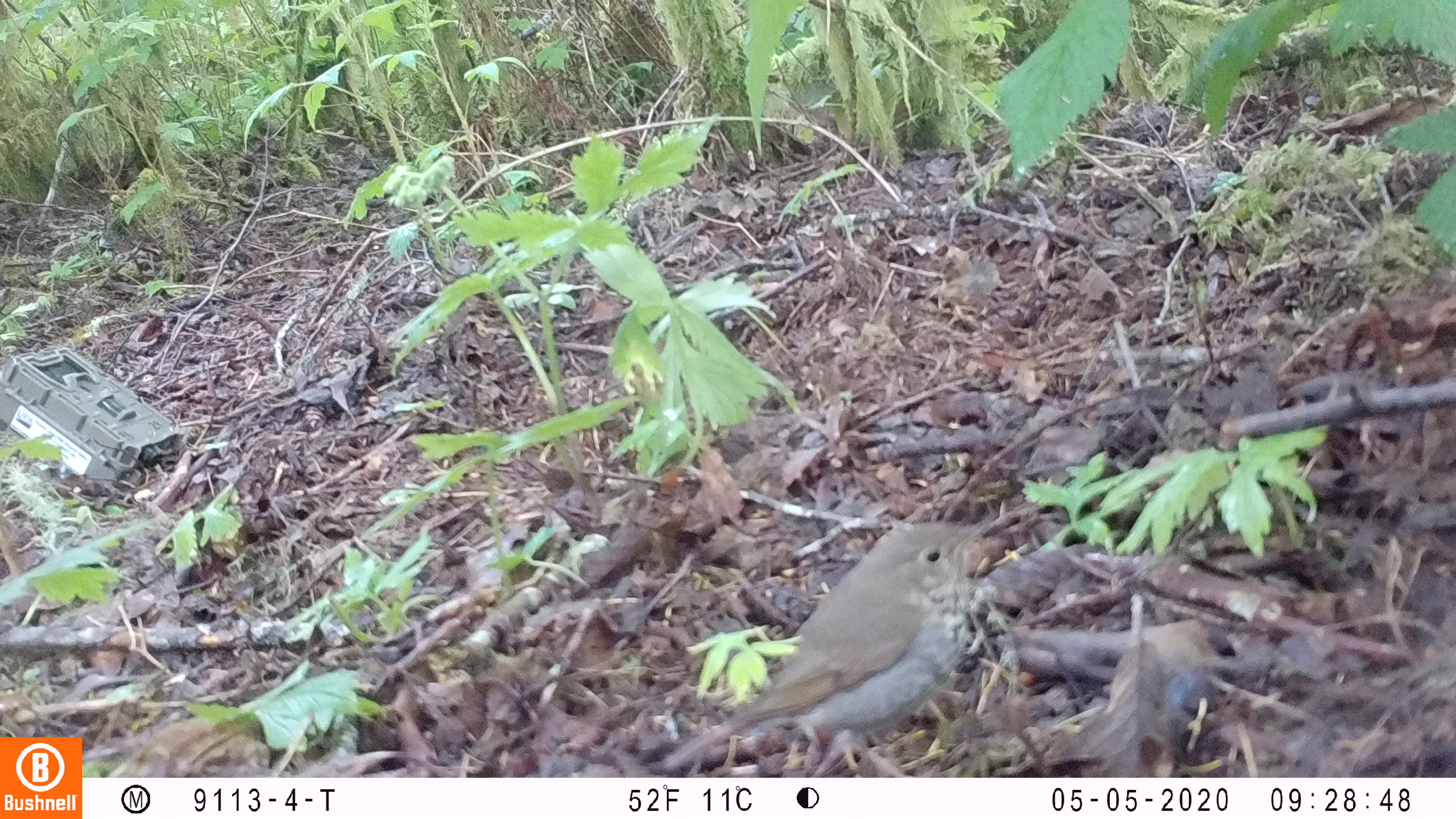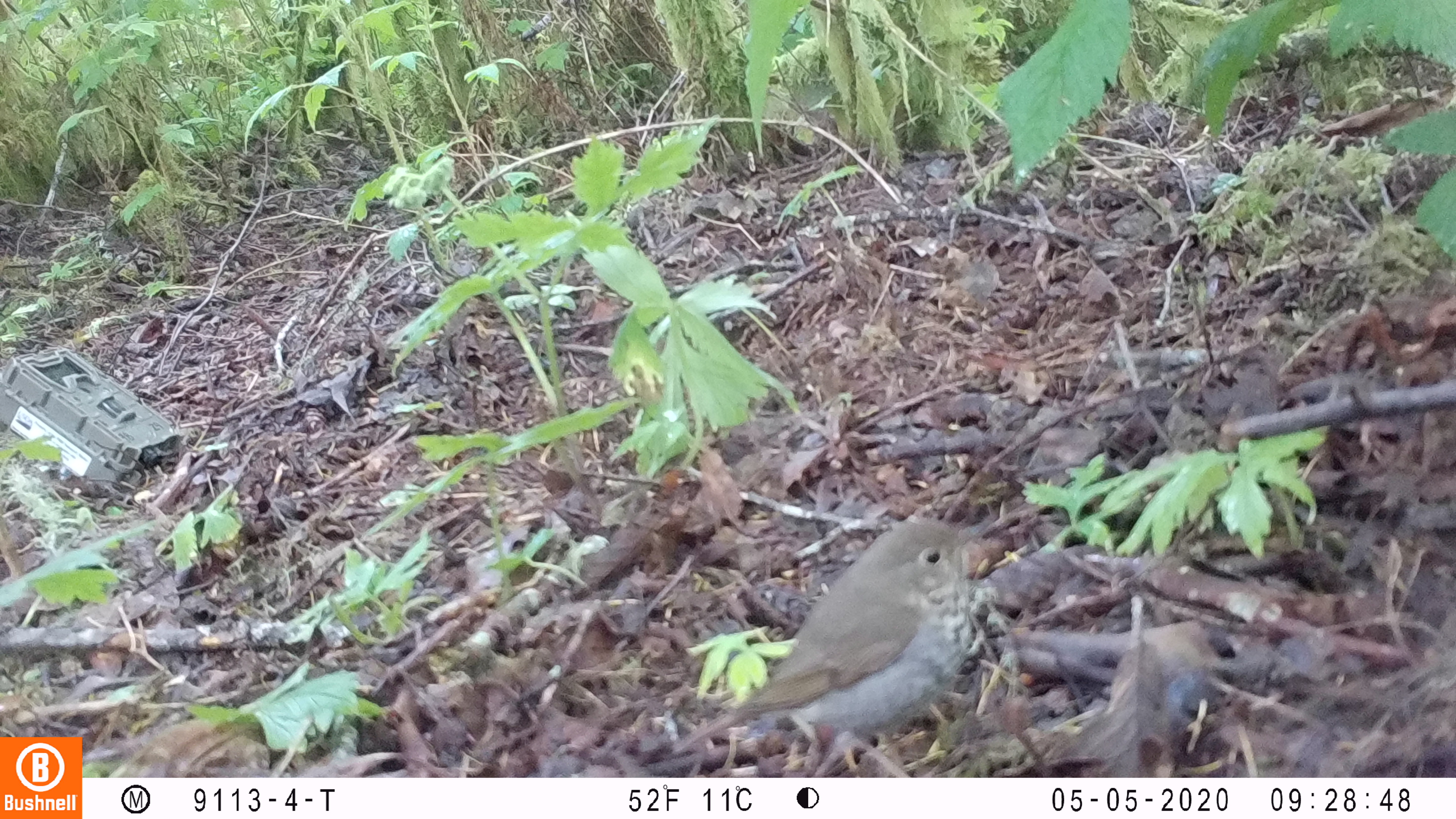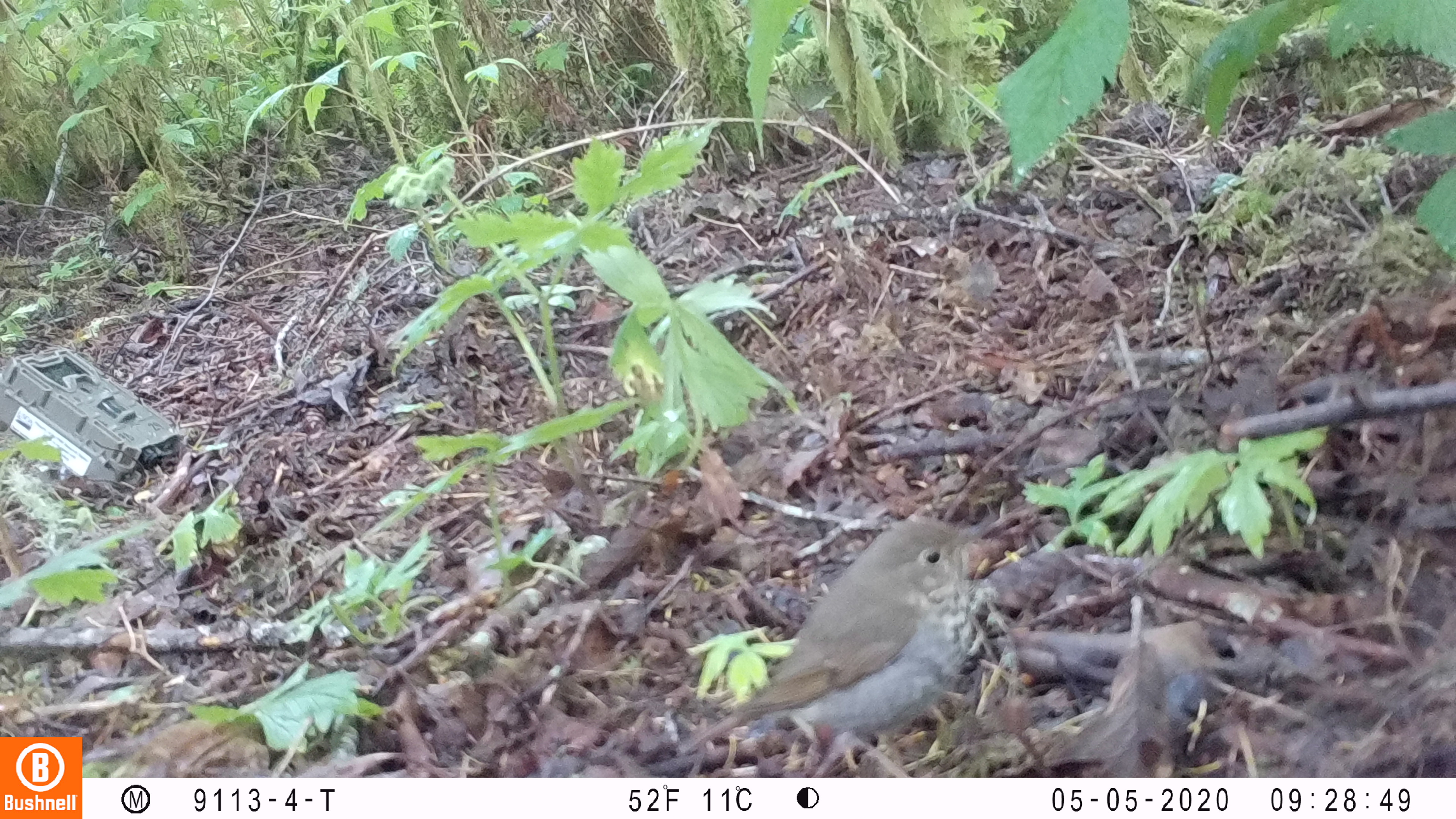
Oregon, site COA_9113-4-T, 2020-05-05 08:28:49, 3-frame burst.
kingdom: Animalia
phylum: Chordata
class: Aves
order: Passeriformes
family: Turdidae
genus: Catharus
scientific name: Catharus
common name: brown thrushes and nightingale-thrushes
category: catharus species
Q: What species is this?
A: Catharus species (brown thrushes and nightingale-thrushes) (Catharus).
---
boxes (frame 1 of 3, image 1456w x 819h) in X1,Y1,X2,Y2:
catharus species: 669,514,979,768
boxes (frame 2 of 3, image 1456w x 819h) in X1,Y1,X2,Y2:
catharus species: 673,513,986,753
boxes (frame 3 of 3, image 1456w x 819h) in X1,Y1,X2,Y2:
catharus species: 697,521,988,767